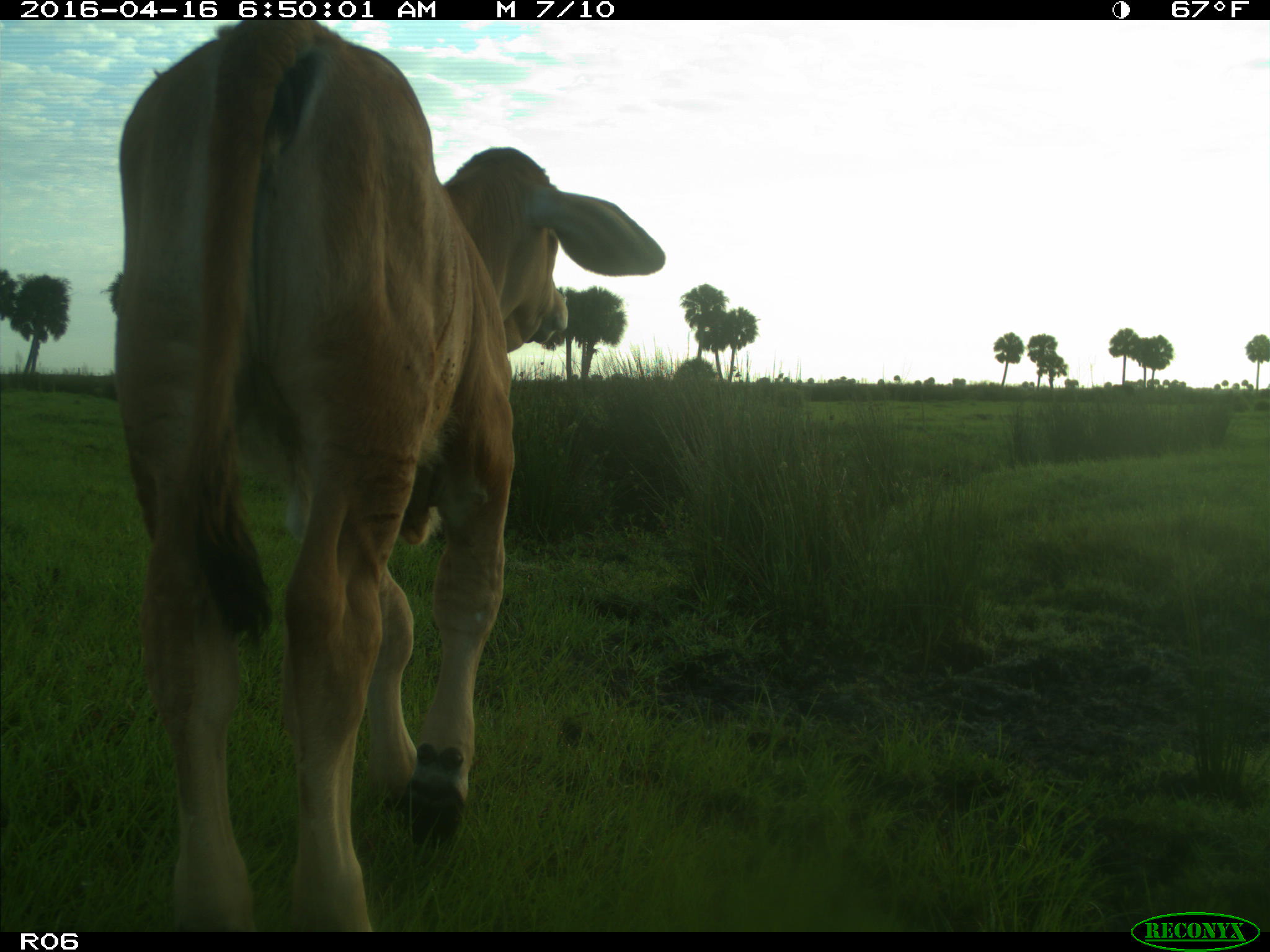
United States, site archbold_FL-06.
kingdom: Animalia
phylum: Chordata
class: Mammalia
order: Artiodactyla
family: Bovidae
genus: Bos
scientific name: Bos taurus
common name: domestic cow